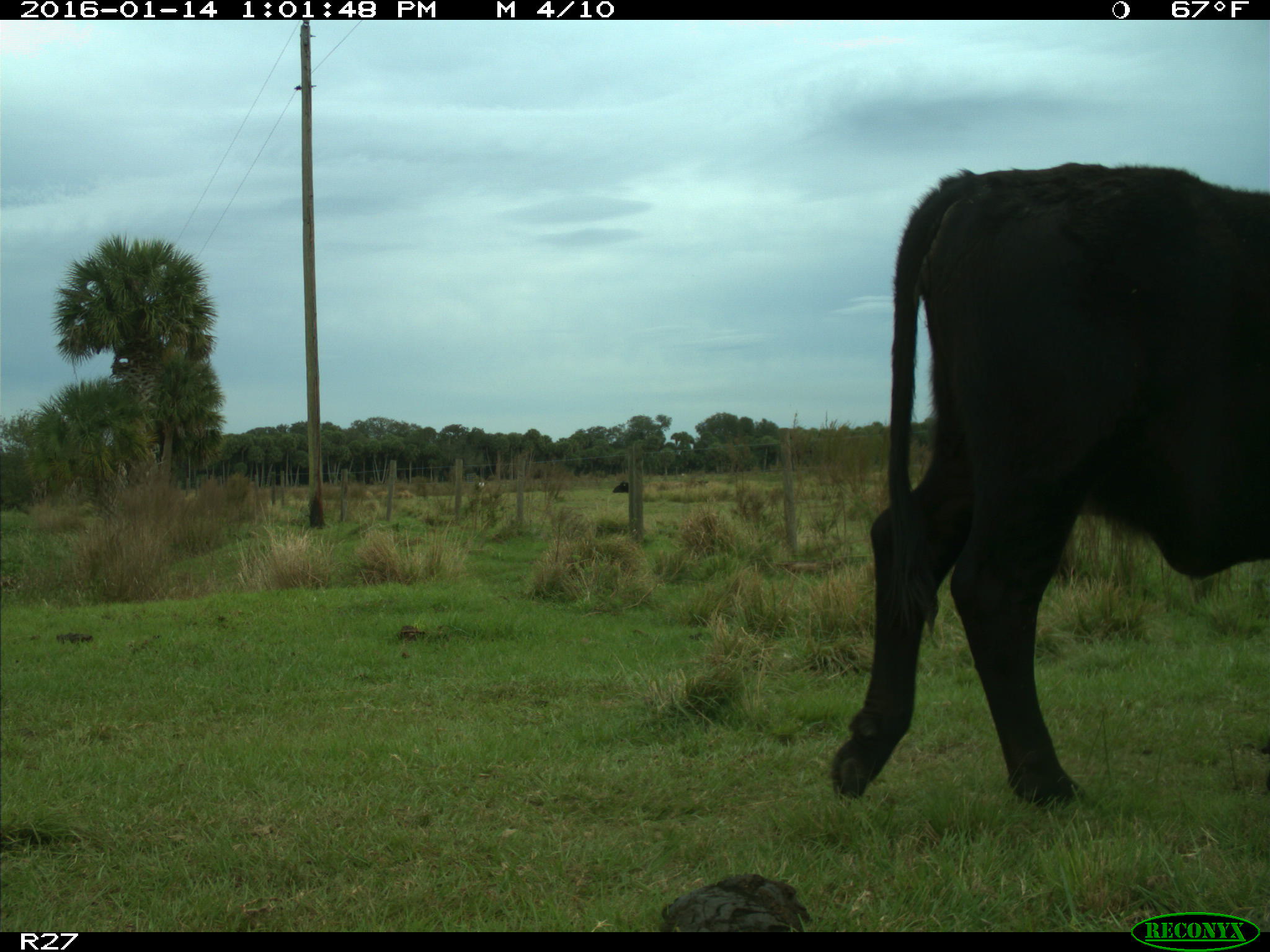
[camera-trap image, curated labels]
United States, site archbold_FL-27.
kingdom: Animalia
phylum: Chordata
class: Mammalia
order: Artiodactyla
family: Bovidae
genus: Bos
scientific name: Bos taurus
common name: domestic cow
Bos taurus (domestic cow).